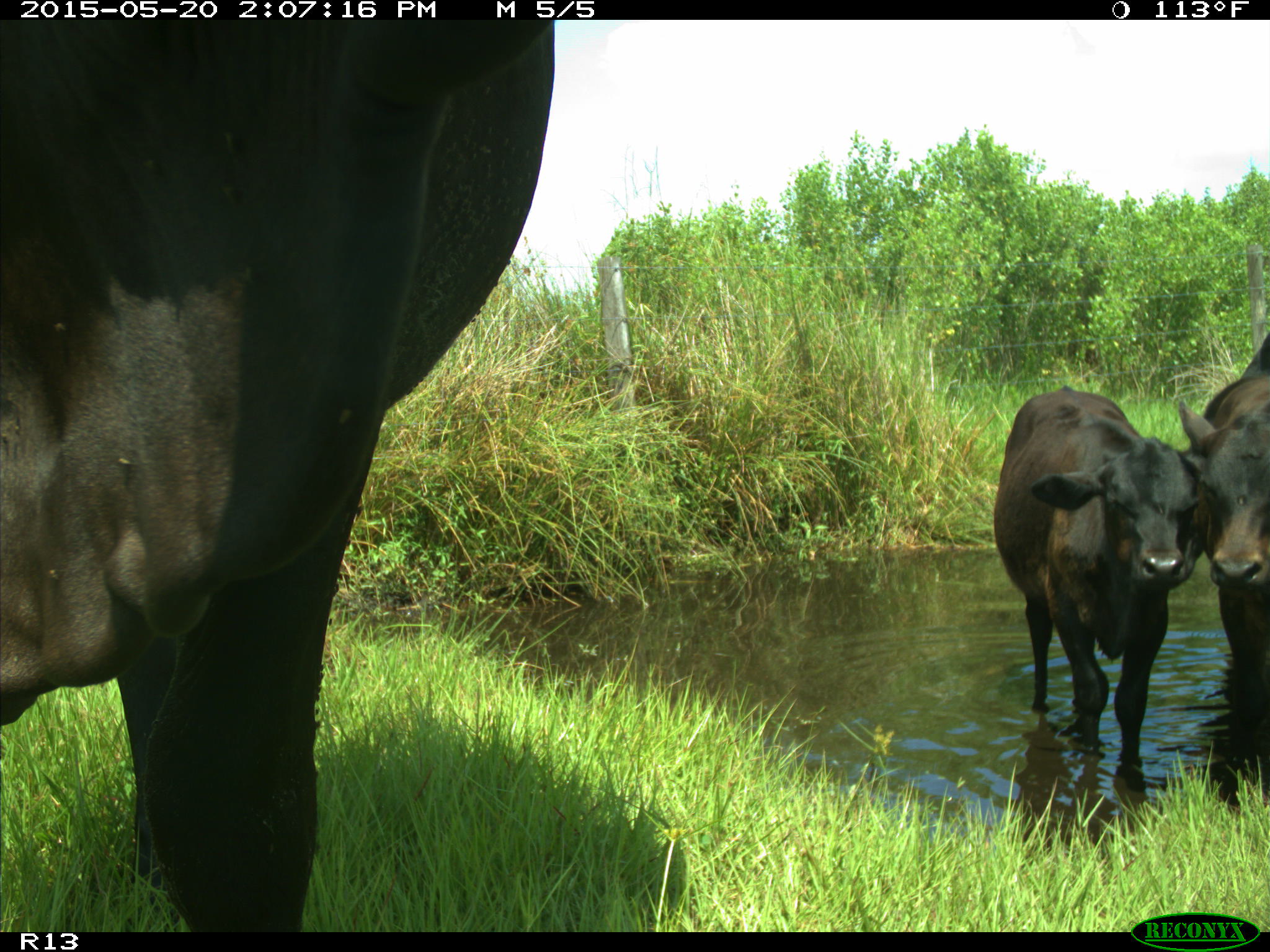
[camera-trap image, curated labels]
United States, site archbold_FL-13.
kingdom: Animalia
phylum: Chordata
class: Mammalia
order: Artiodactyla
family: Bovidae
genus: Bos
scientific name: Bos taurus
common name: domestic cow